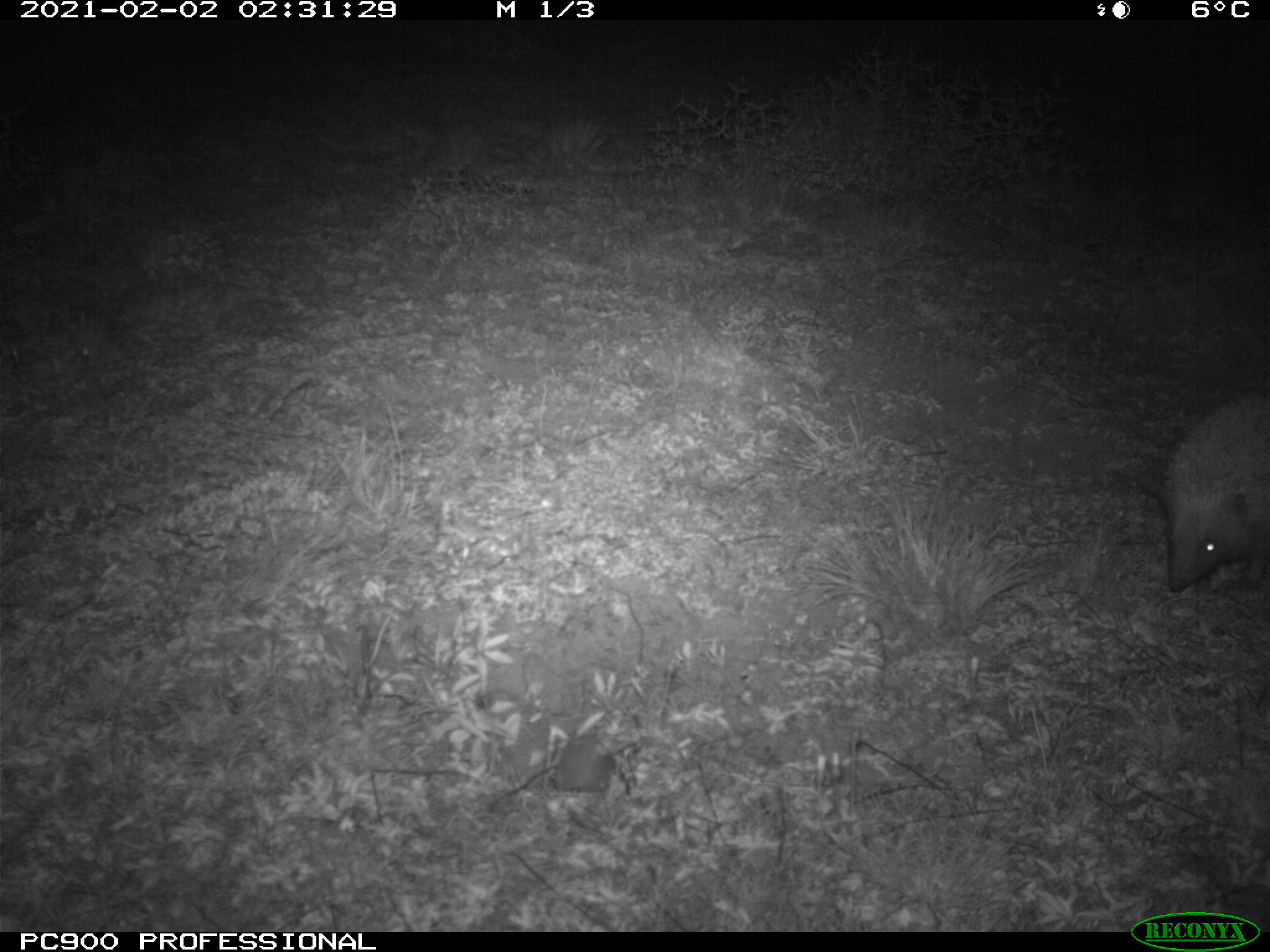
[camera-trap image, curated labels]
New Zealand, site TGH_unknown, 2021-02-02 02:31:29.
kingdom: Animalia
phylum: Chordata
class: Mammalia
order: Eulipotyphla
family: Erinaceidae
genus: Erinaceus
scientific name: Erinaceus europaeus europaeus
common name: european hedgehog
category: hedgehog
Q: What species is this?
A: Hedgehog (european hedgehog) (Erinaceus europaeus europaeus).